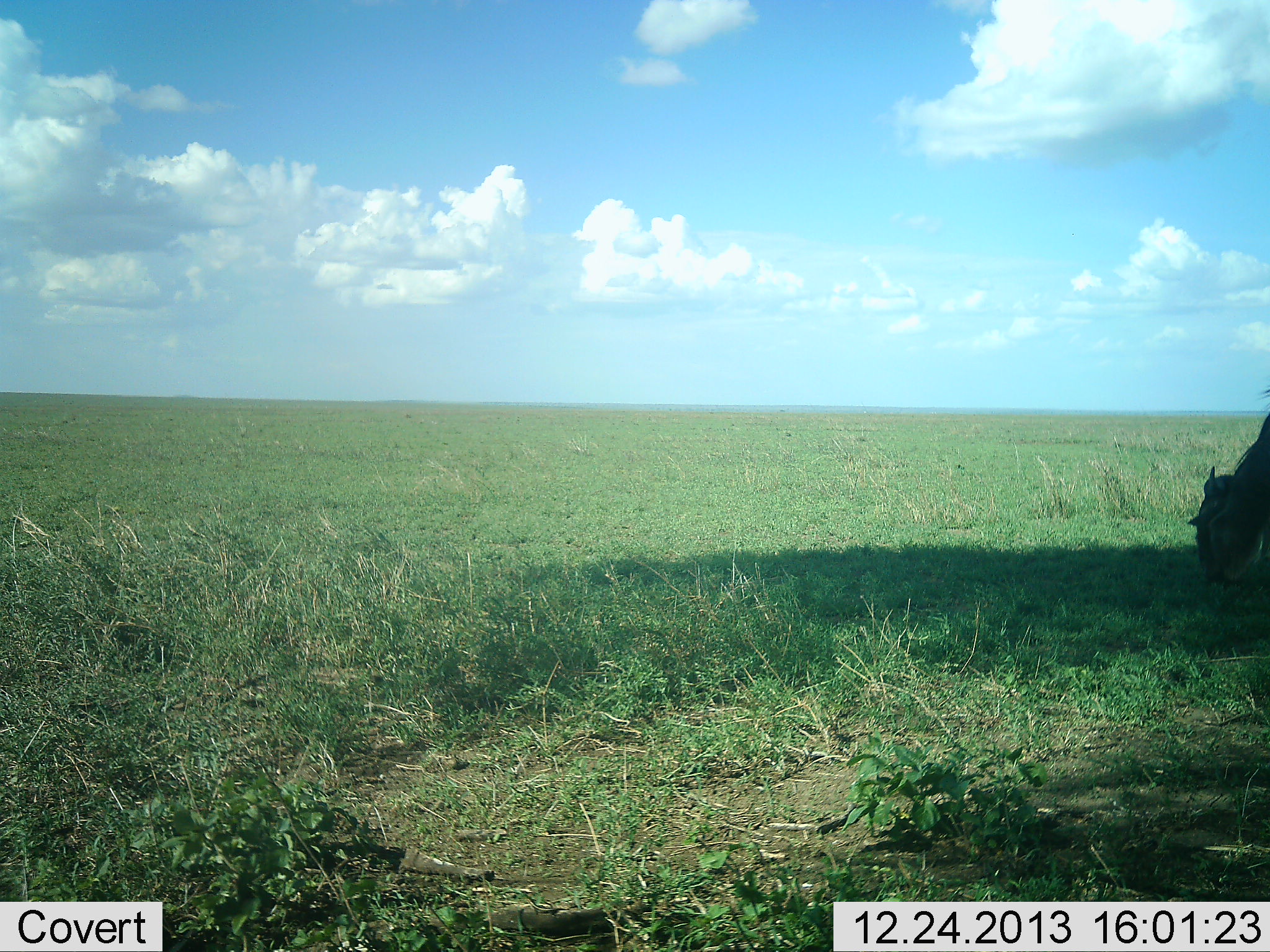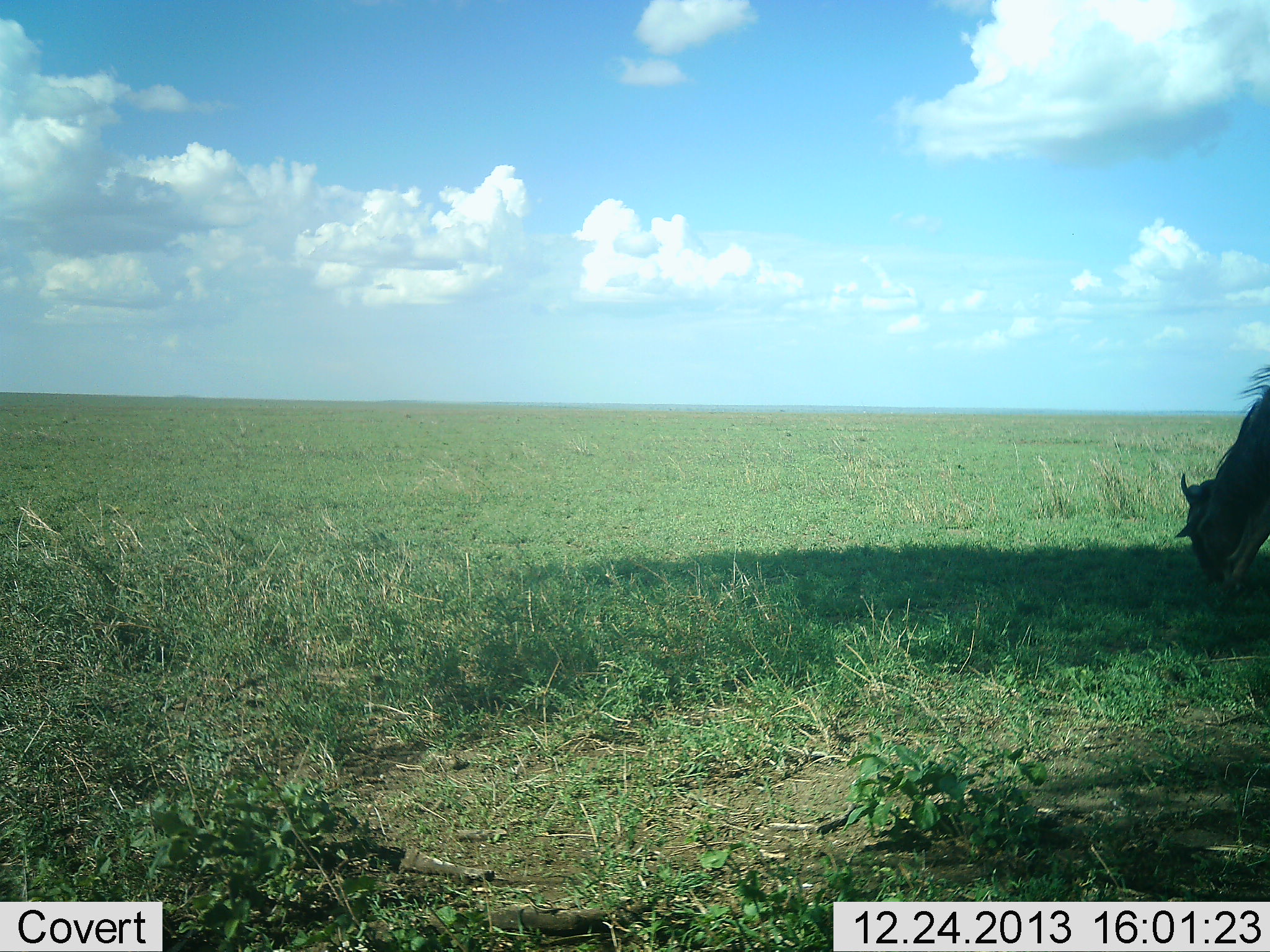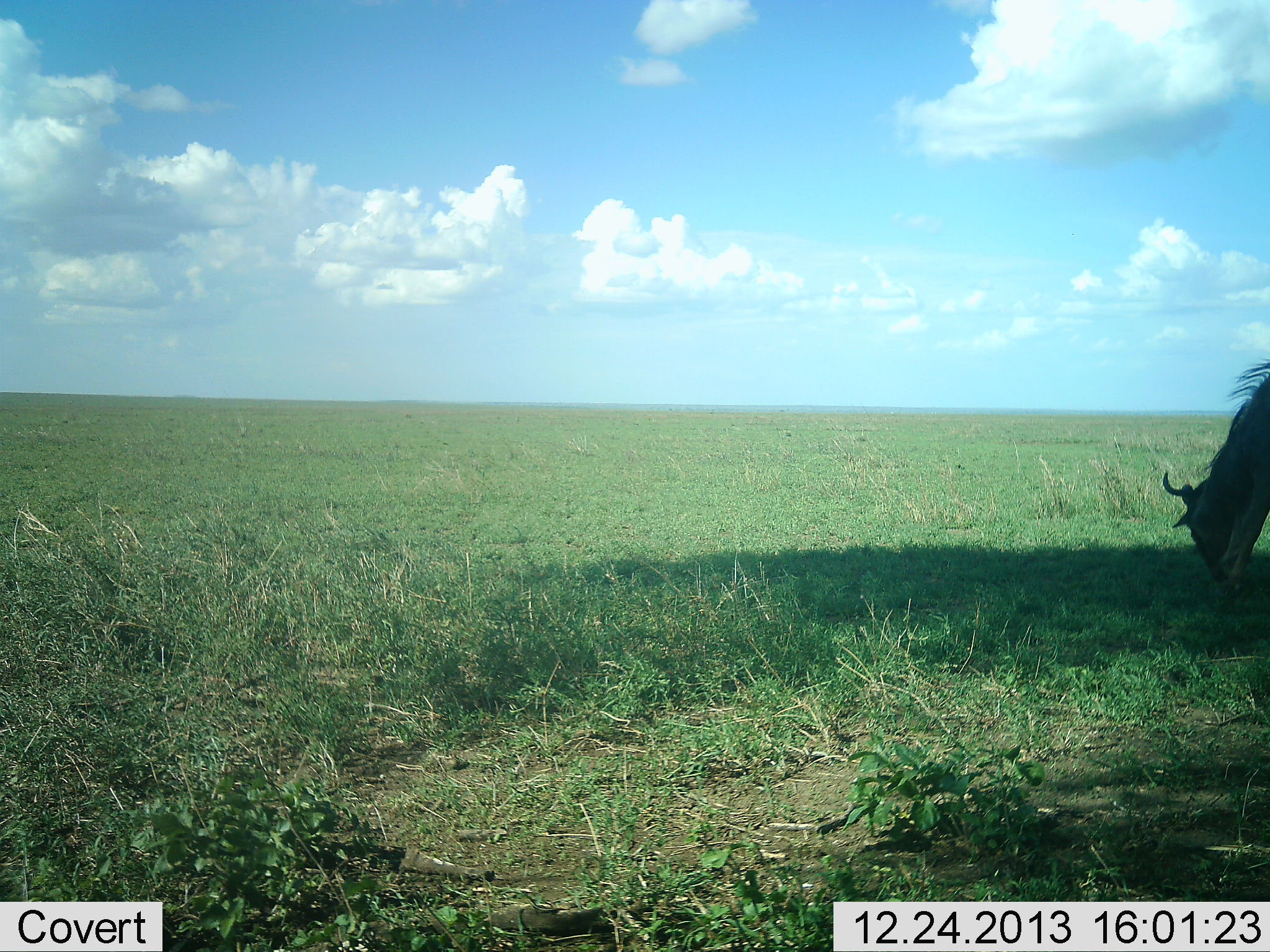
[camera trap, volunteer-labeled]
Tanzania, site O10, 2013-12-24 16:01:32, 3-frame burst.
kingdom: Animalia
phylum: Chordata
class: Mammalia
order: Artiodactyla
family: Bovidae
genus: Connochaetes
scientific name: Connochaetes taurinus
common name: blue wildebeest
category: wildebeest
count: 1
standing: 10%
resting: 0%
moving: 10%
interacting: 0%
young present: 0%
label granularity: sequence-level